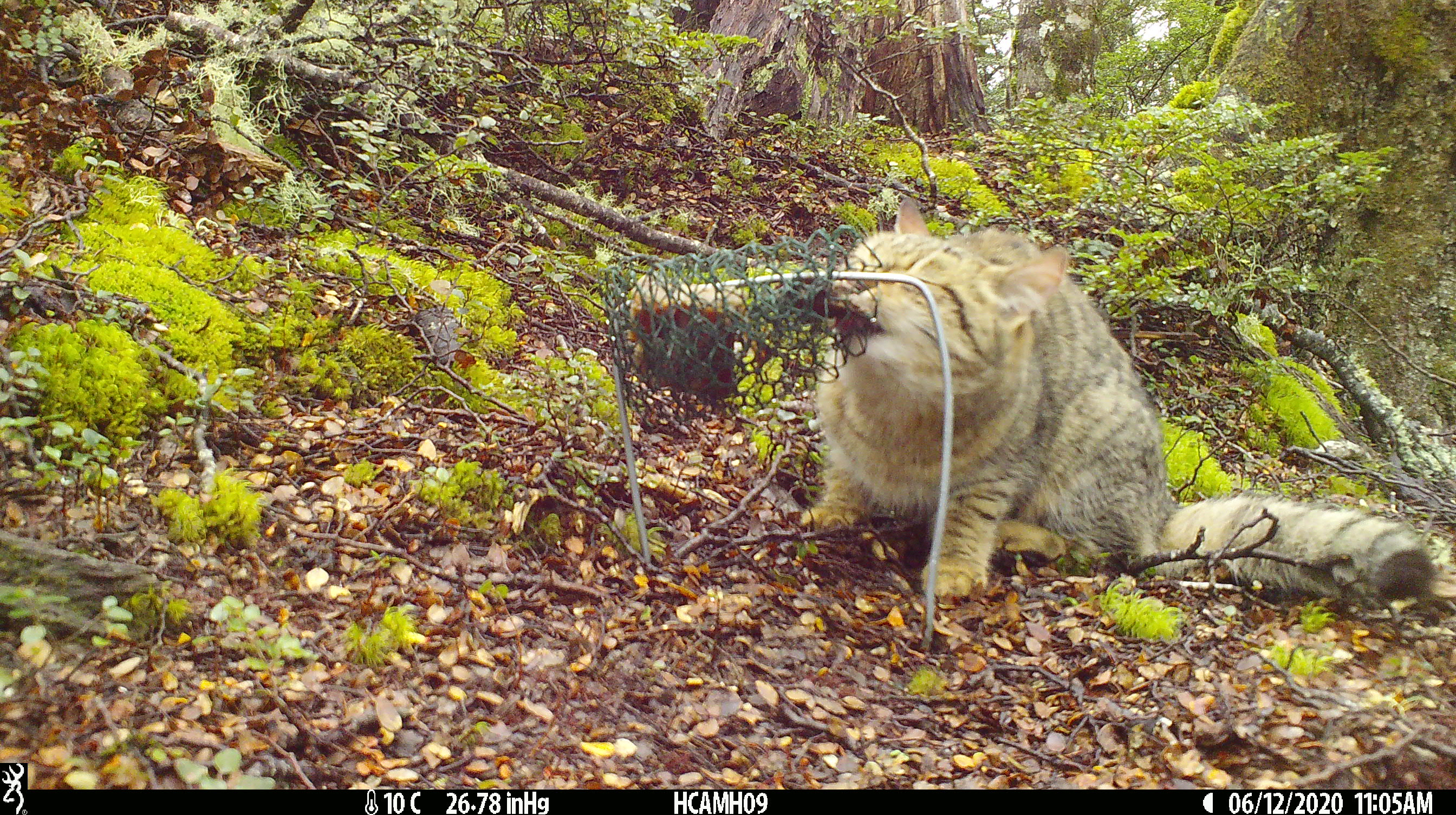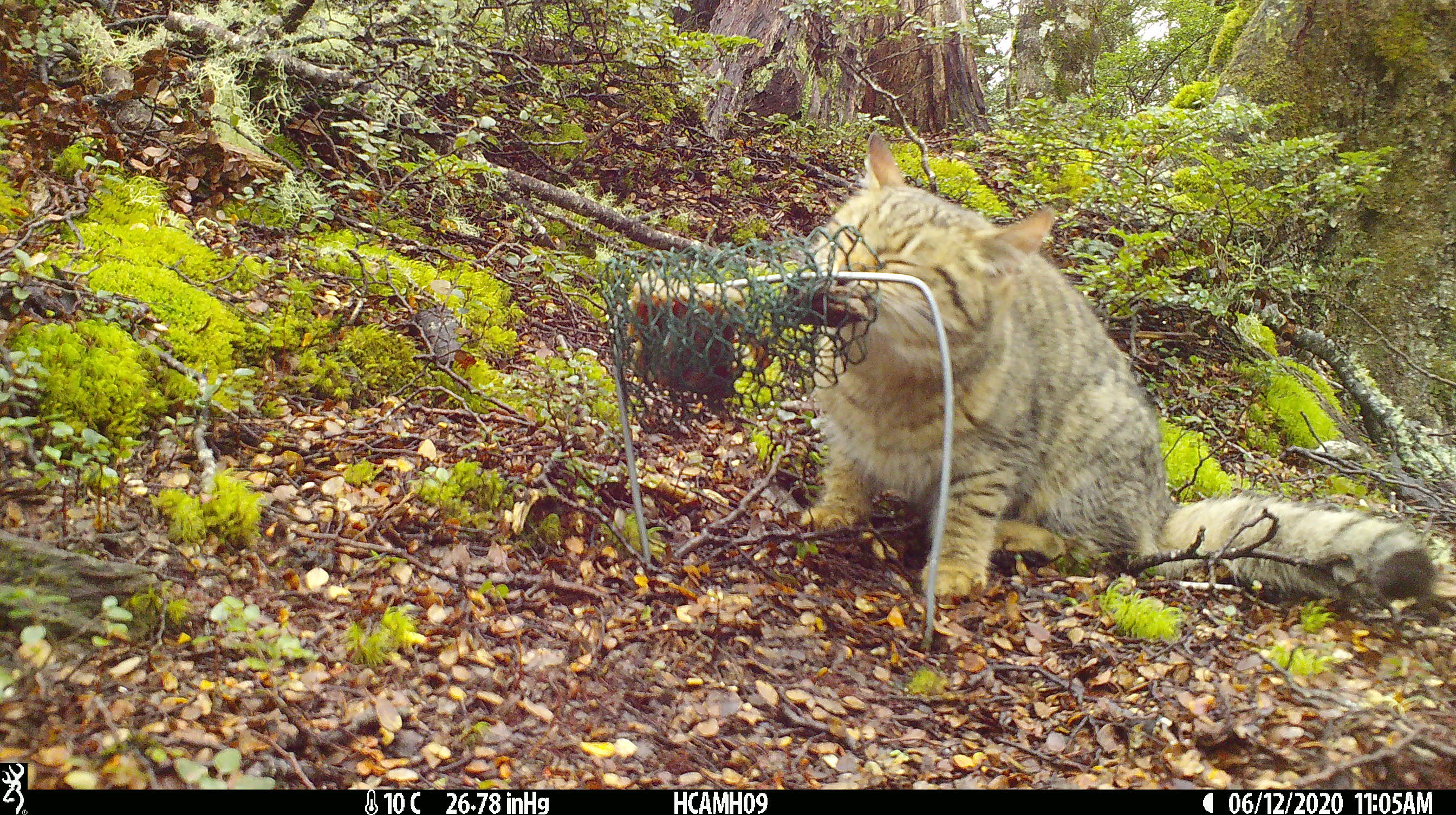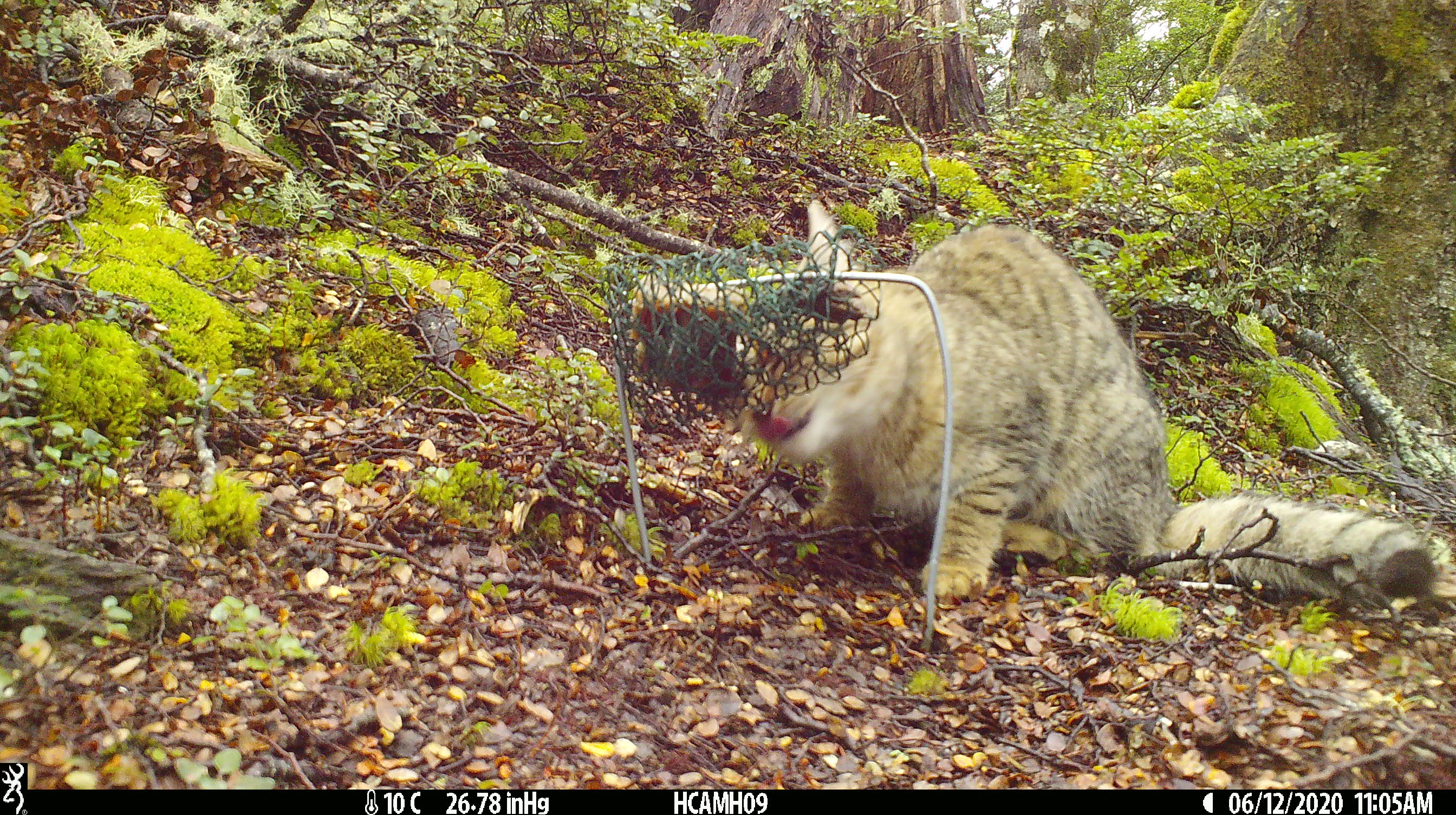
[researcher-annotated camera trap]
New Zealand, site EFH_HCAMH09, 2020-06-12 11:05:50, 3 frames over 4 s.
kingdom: Animalia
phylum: Chordata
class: Mammalia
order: Carnivora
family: Felidae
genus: Felis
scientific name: Felis catus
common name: domestic cat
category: cat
Cat (domestic cat) (Felis catus).